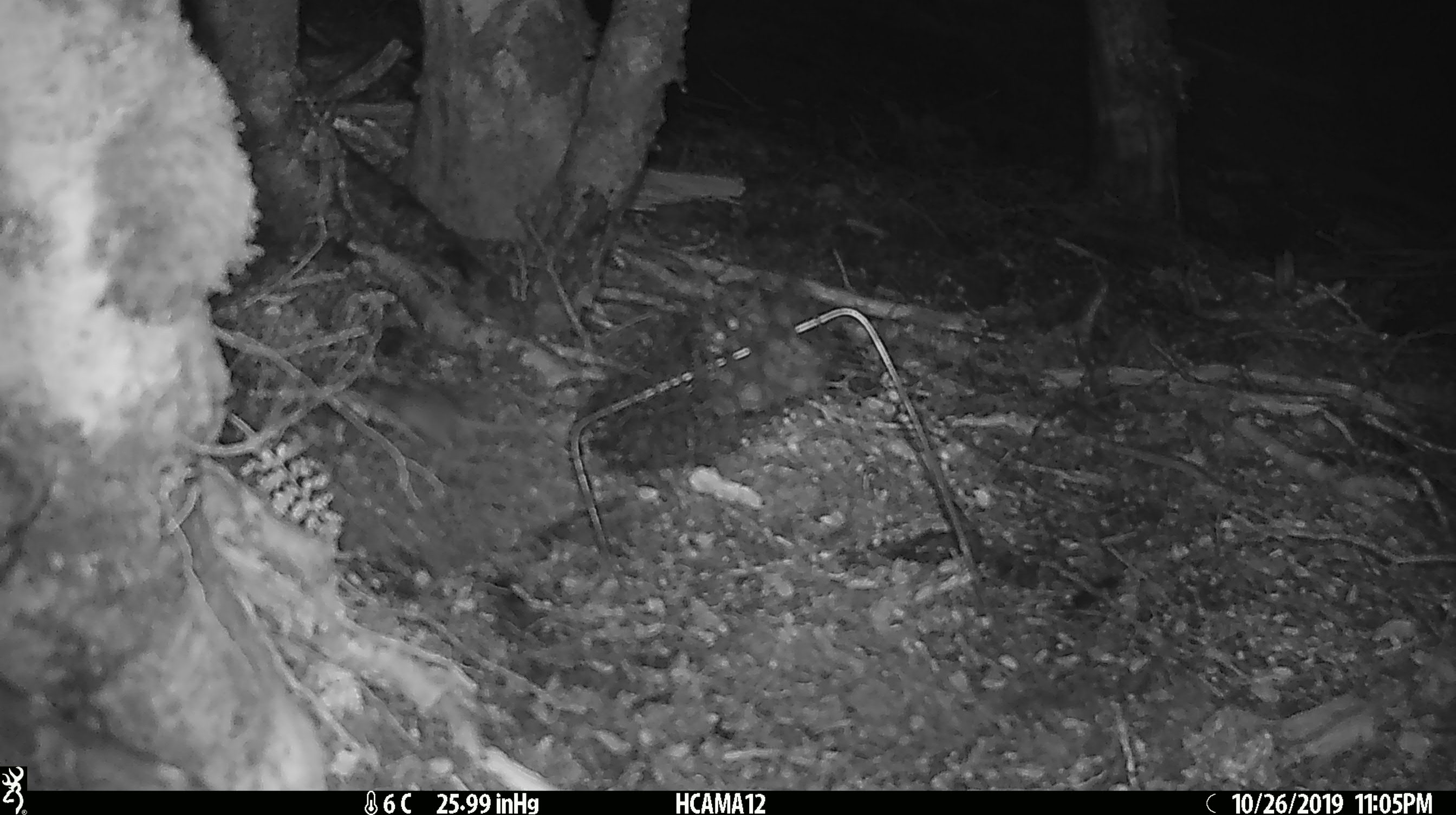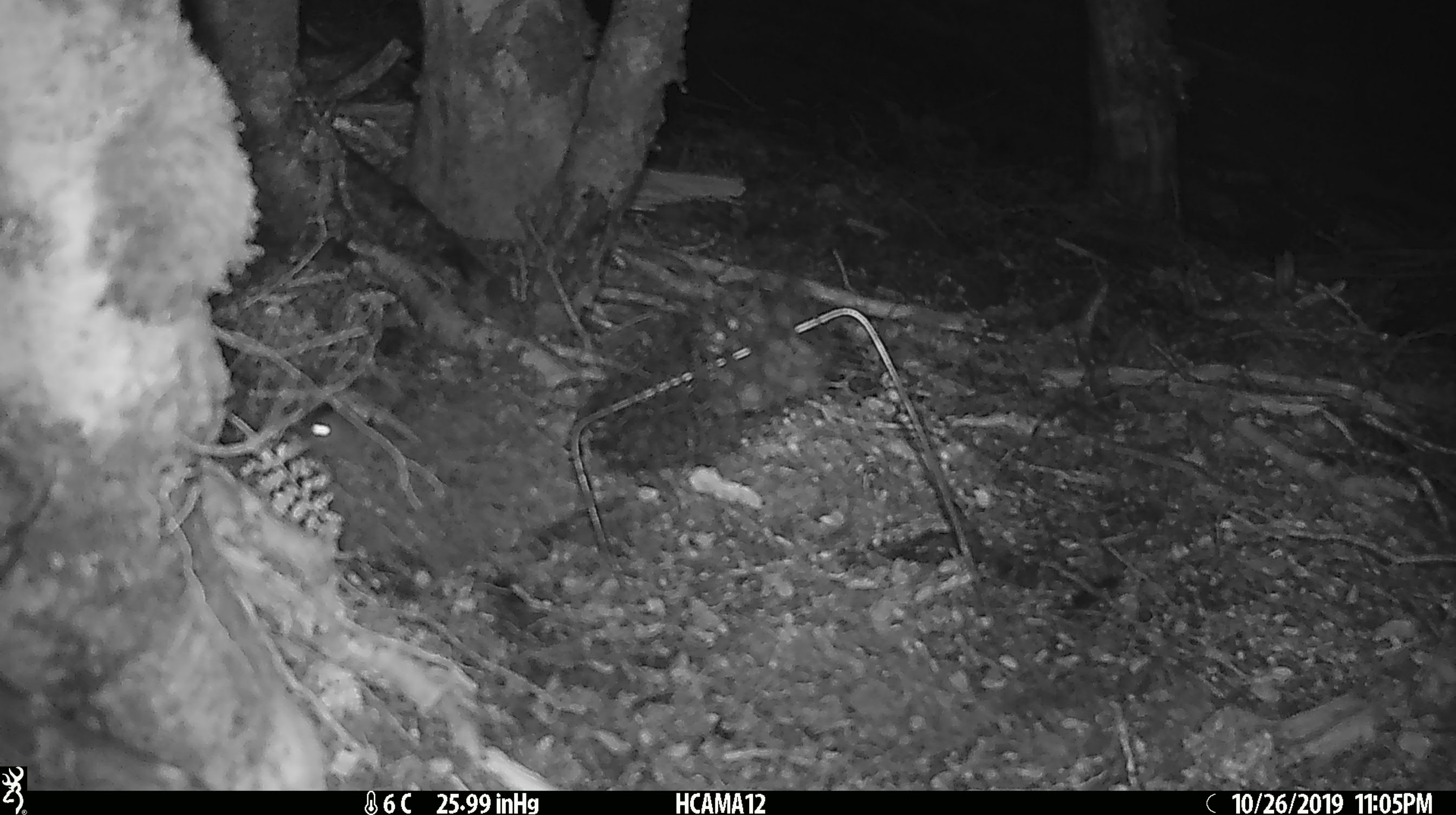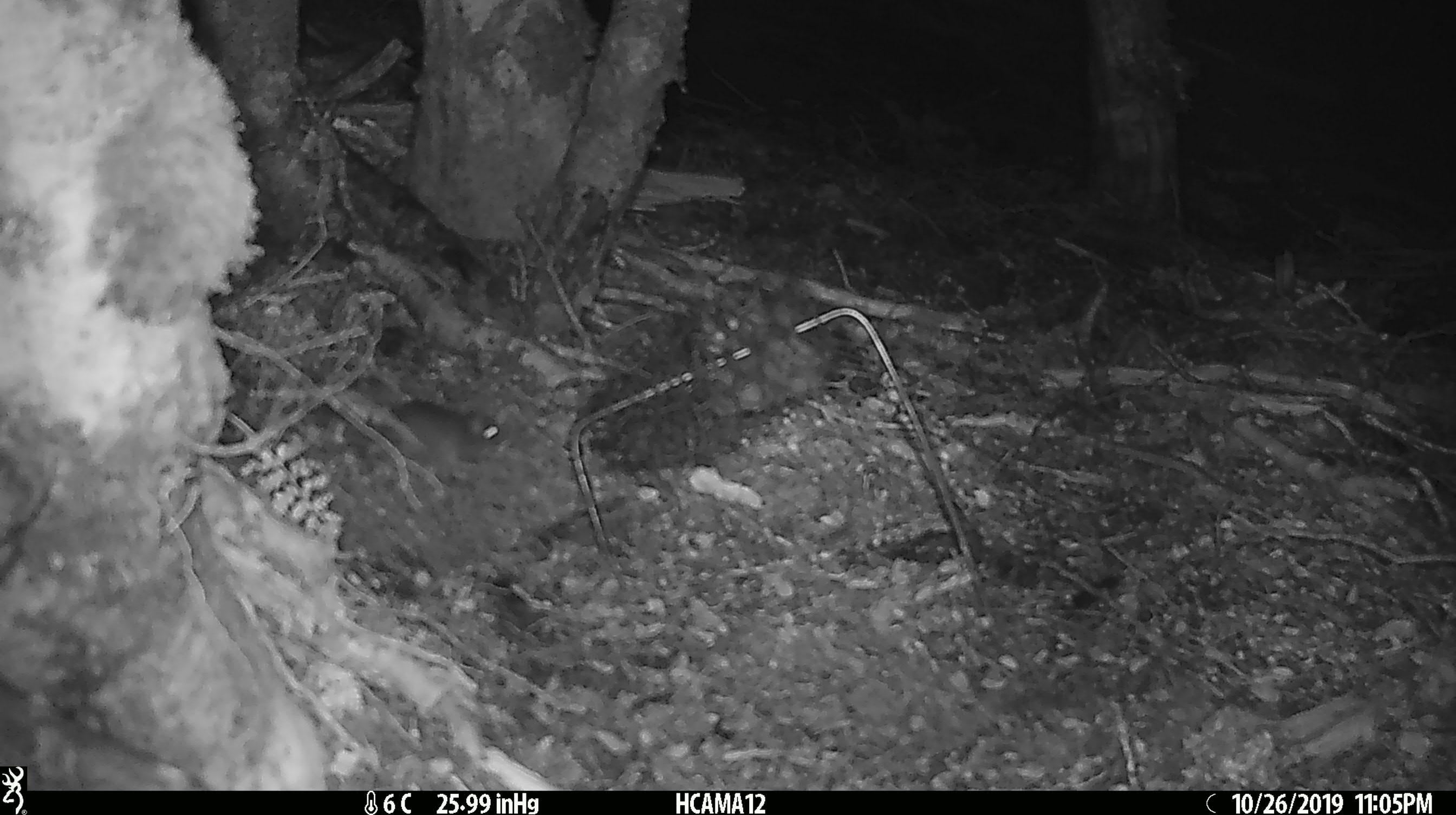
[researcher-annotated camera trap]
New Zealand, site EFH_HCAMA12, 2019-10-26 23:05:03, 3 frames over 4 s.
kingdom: Animalia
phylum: Chordata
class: Mammalia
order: Rodentia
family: Muridae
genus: Mus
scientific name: Mus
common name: mouse